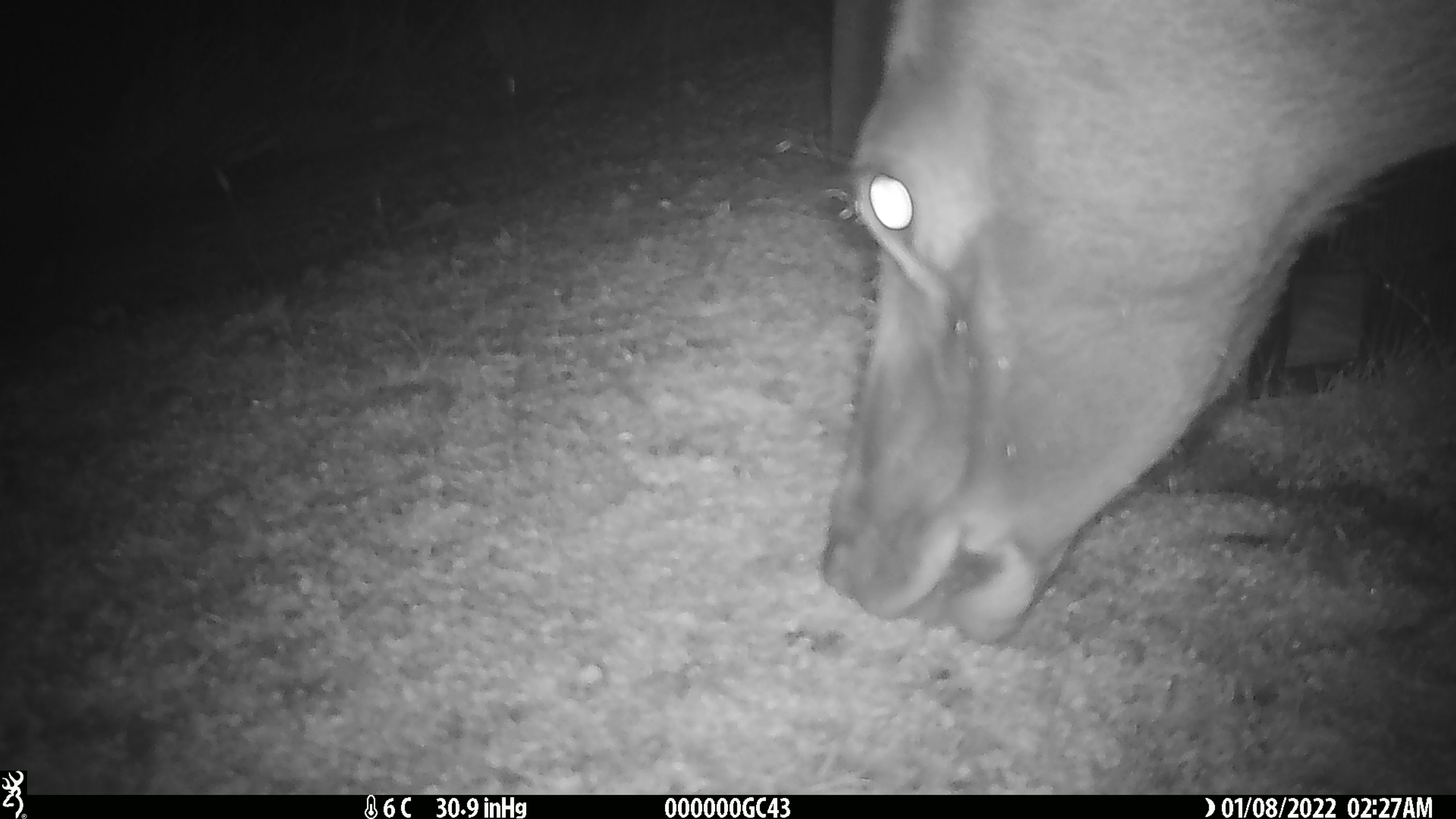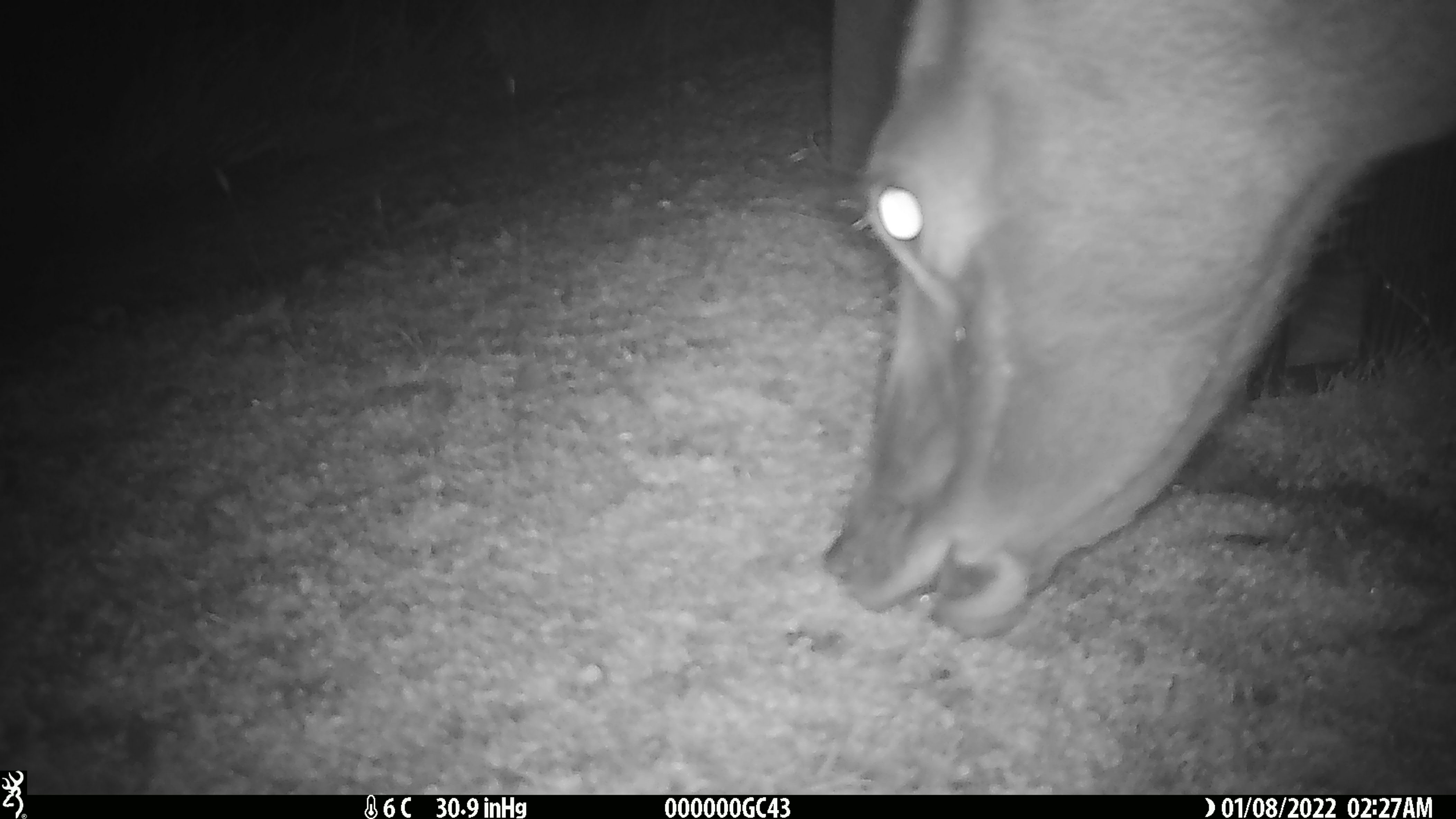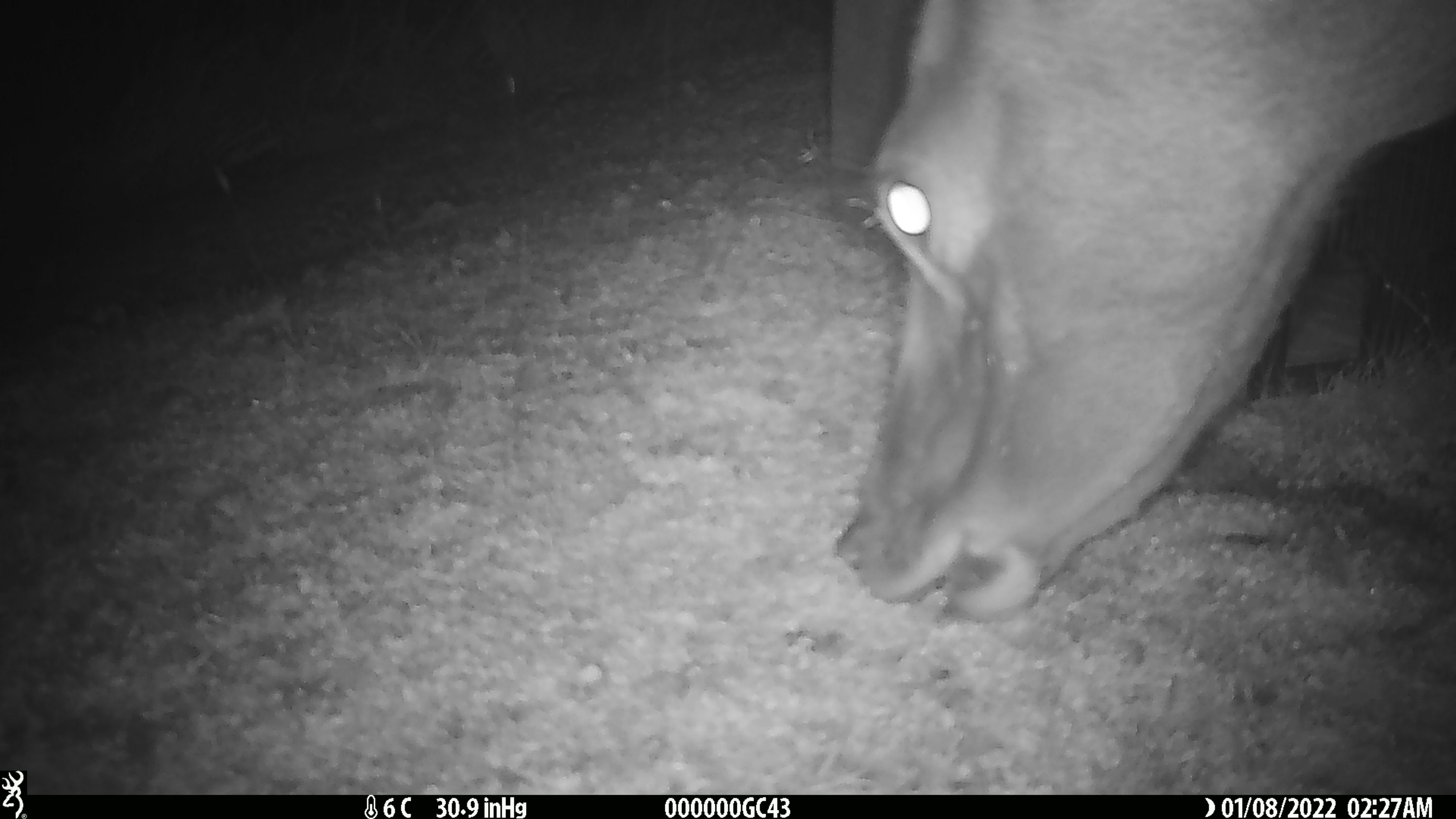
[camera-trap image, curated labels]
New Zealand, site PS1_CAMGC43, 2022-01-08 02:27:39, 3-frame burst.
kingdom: Animalia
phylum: Chordata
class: Mammalia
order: Artiodactyla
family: Cervidae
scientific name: Cervidae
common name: deer